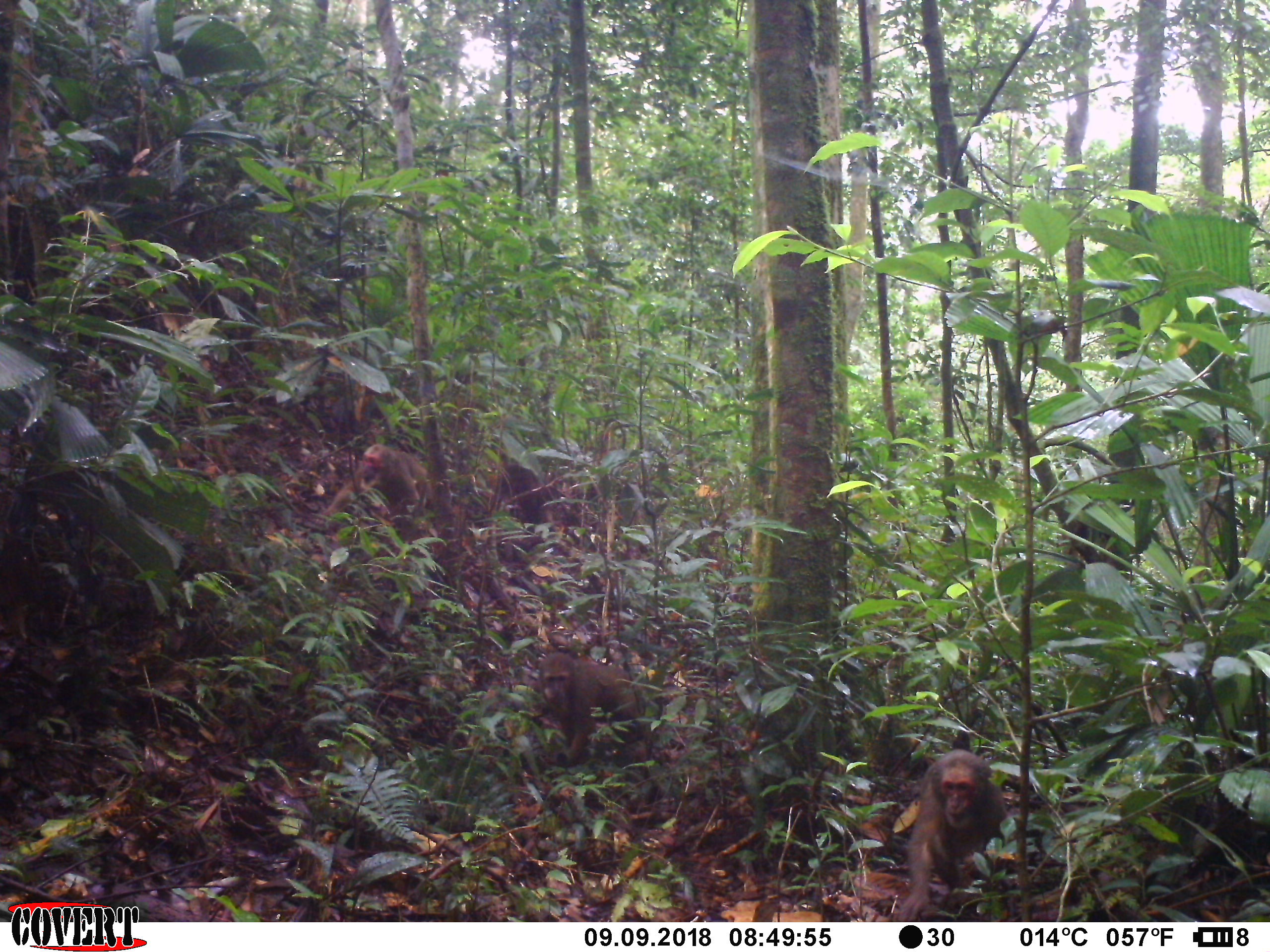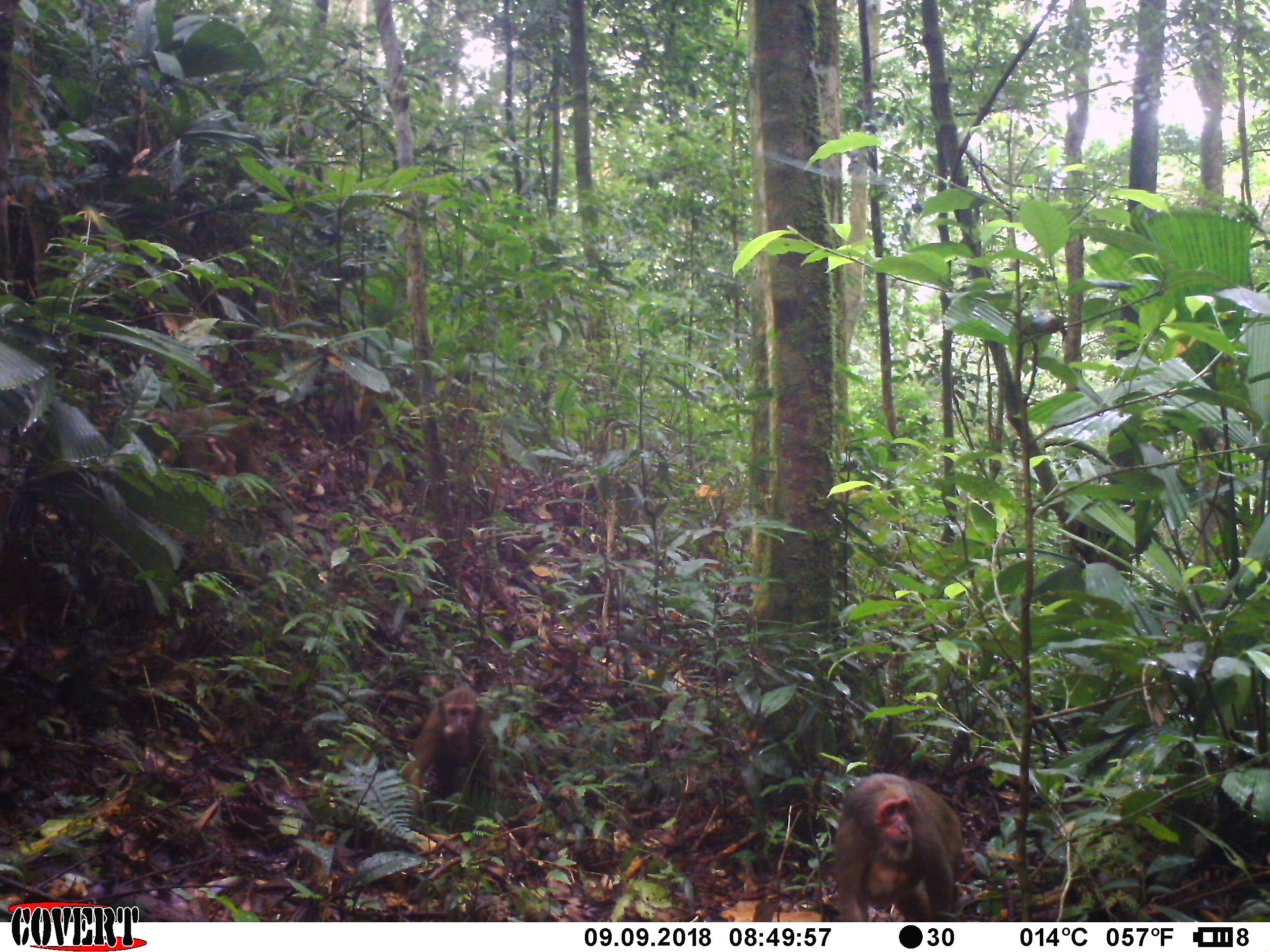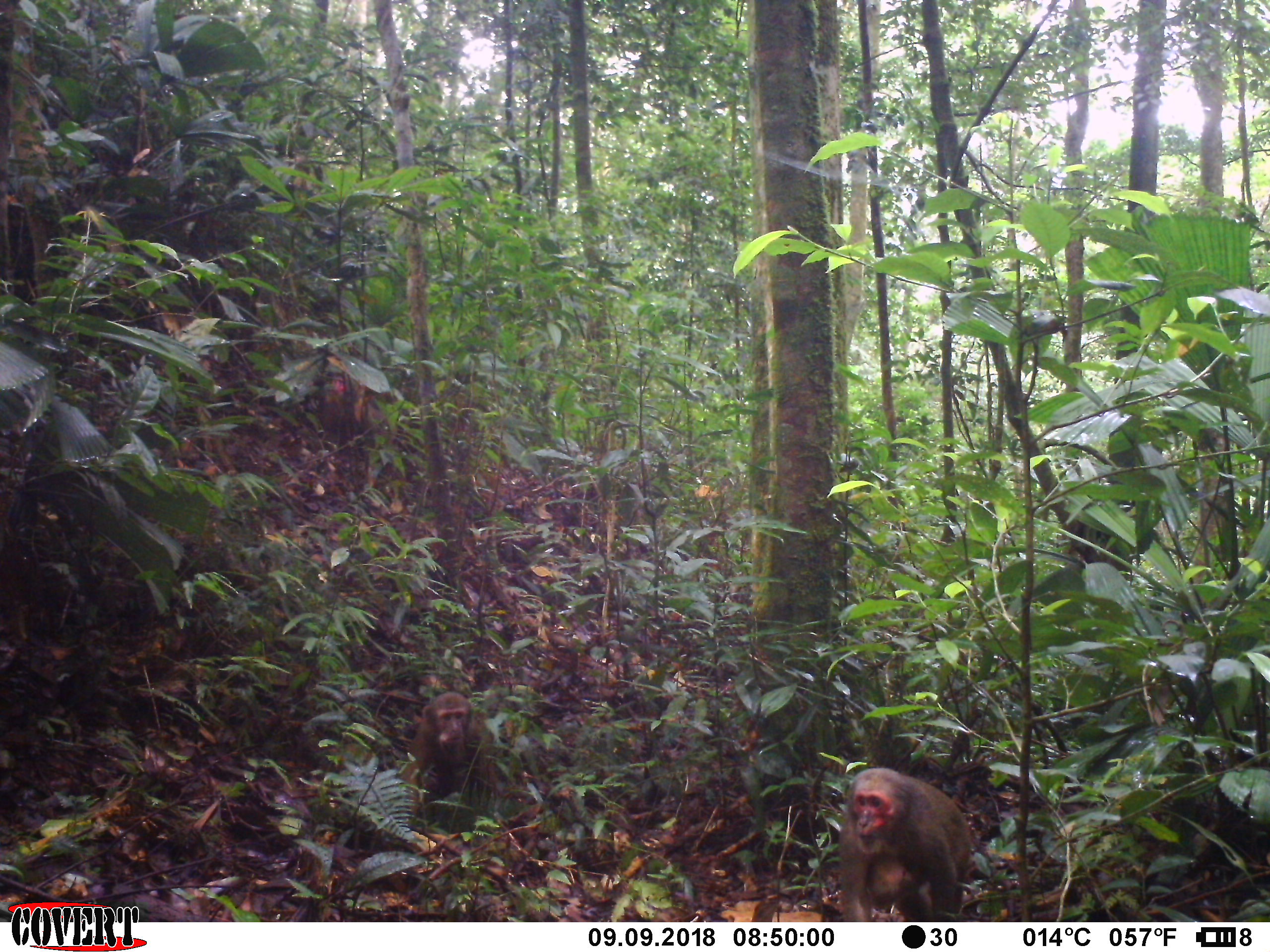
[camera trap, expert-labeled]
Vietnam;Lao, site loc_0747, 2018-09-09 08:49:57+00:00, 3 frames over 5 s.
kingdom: Animalia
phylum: Chordata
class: Mammalia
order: Primates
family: Cercopithecidae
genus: Macaca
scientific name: Macaca arctoides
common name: stump-tailed macaque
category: stump tailed macaque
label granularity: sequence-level